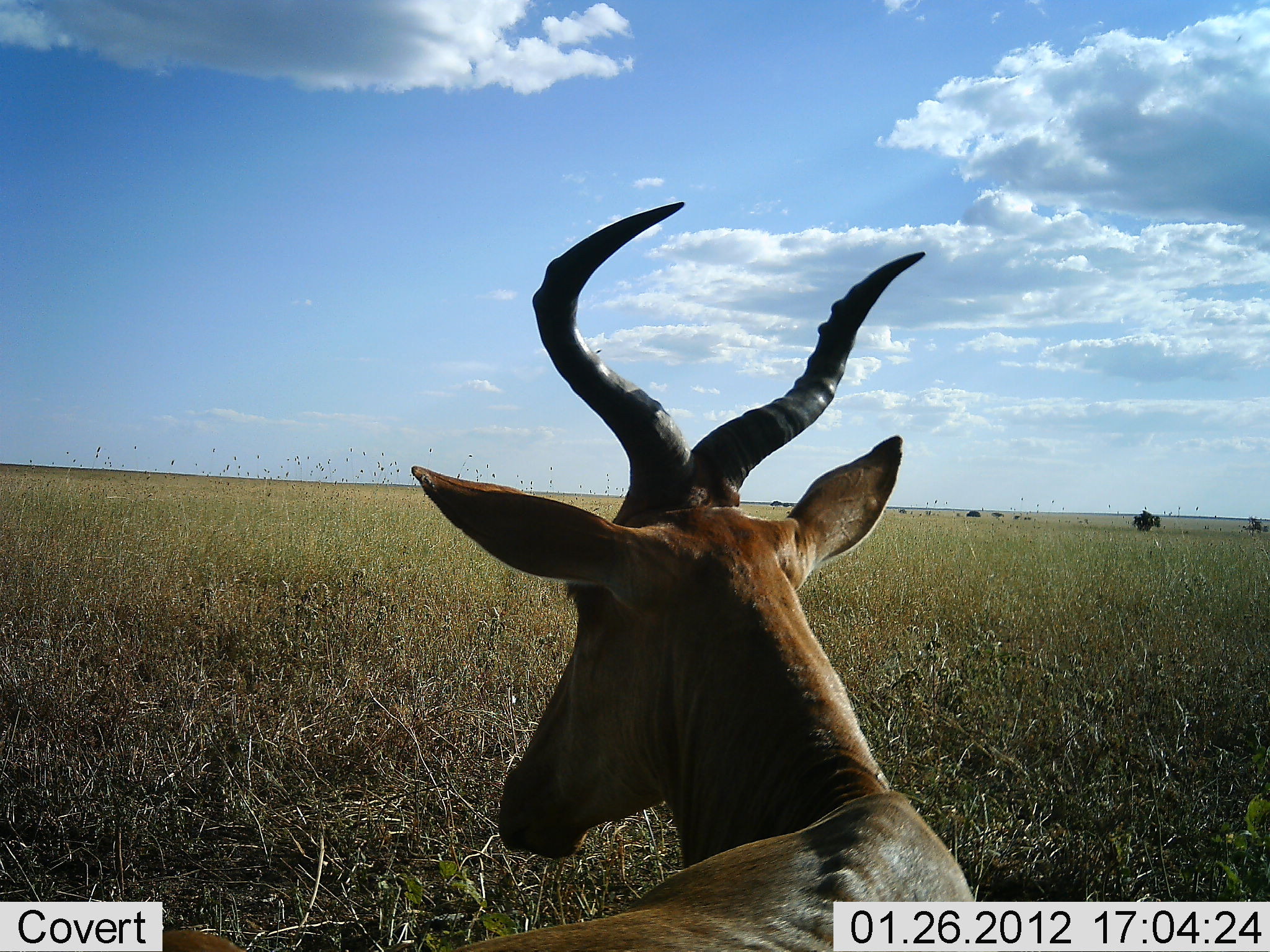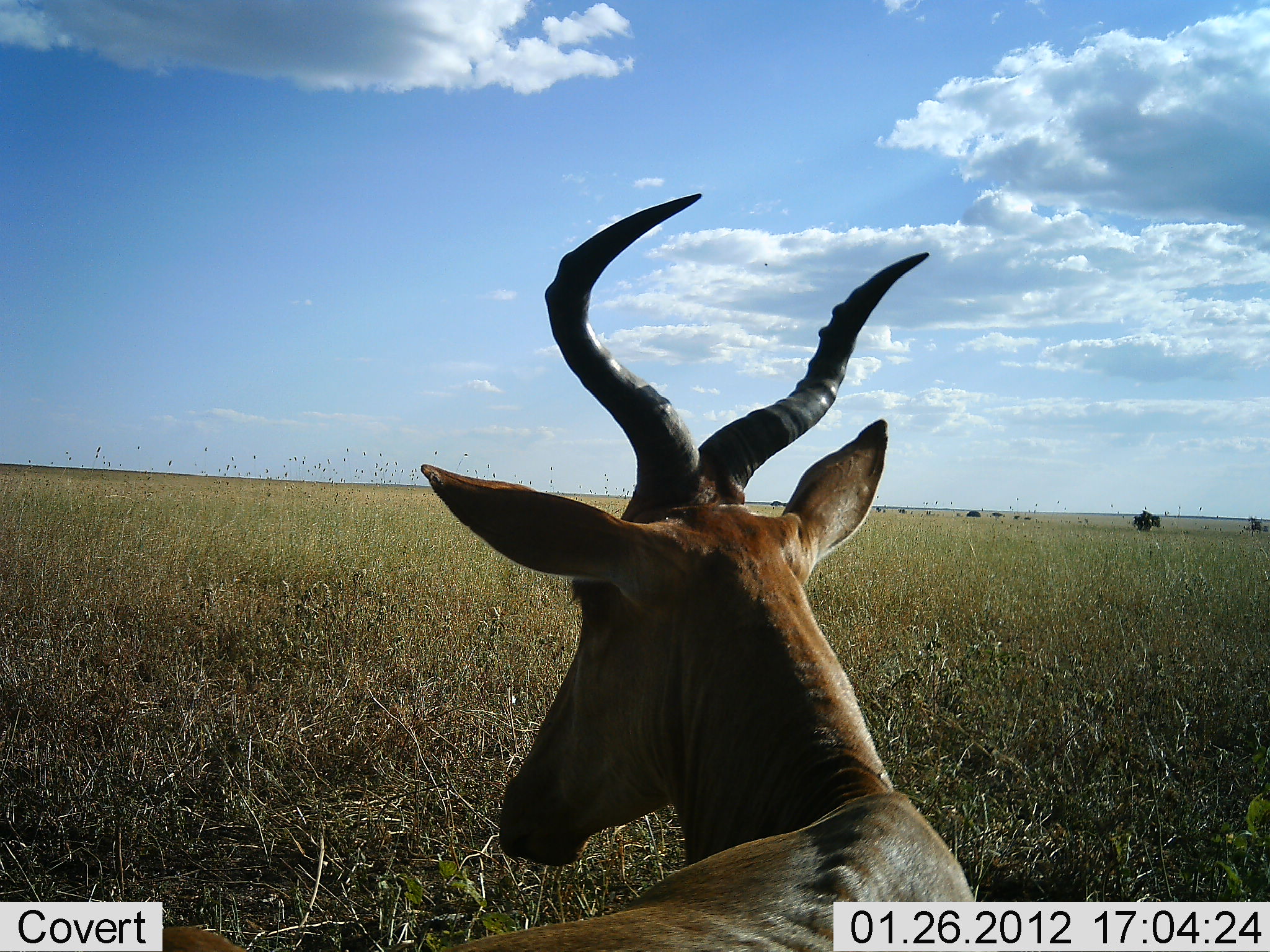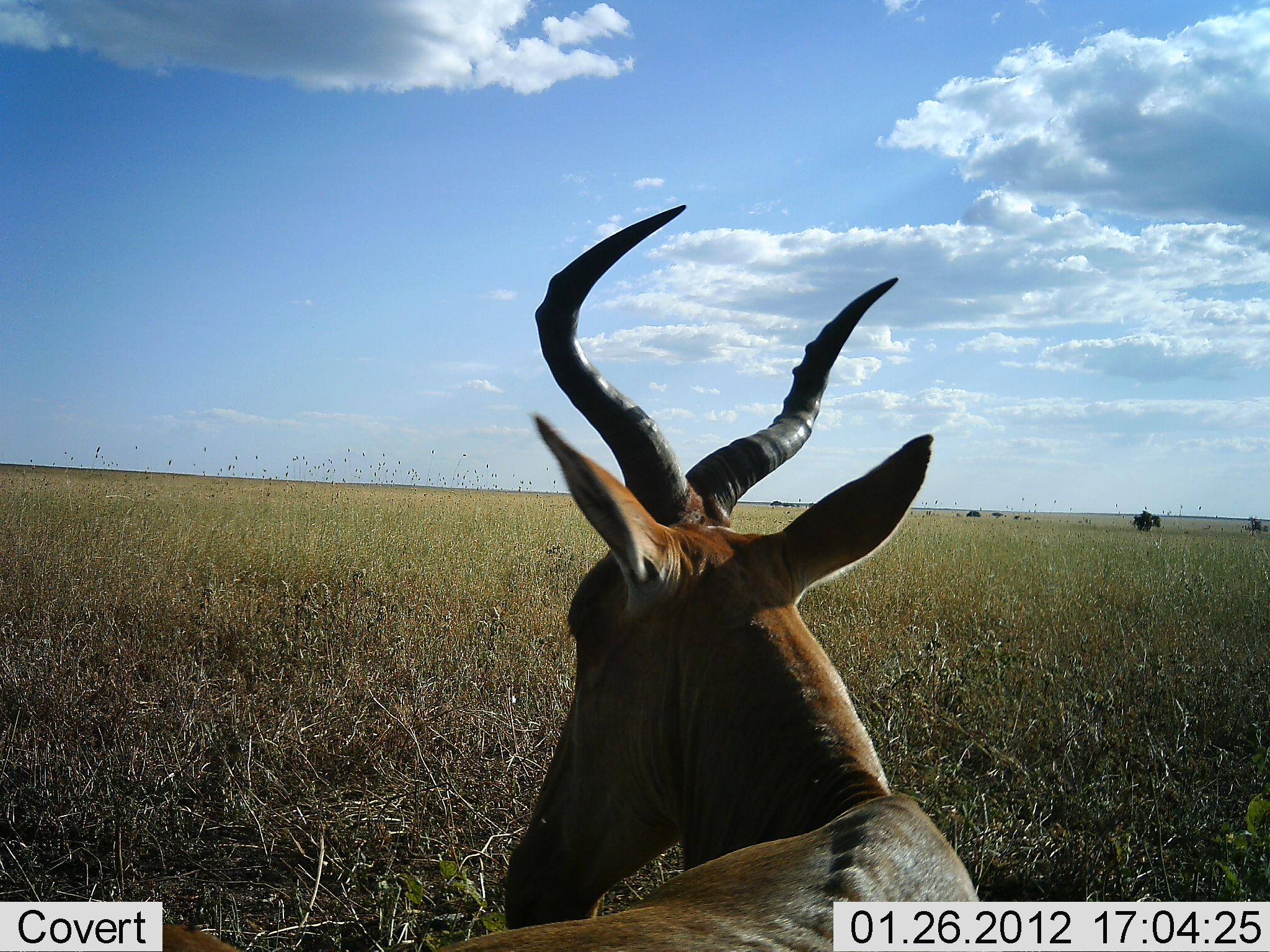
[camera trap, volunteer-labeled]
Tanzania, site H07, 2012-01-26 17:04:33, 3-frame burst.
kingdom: Animalia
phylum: Chordata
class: Mammalia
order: Artiodactyla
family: Bovidae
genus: Alcelaphus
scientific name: Alcelaphus buselaphus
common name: hartebeest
Hartebeest (Alcelaphus buselaphus), count 1. Behavior (volunteer vote fractions): standing 46%, resting 50%, moving 4%, interacting 0%. Young present (vote fraction): 0%. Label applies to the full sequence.